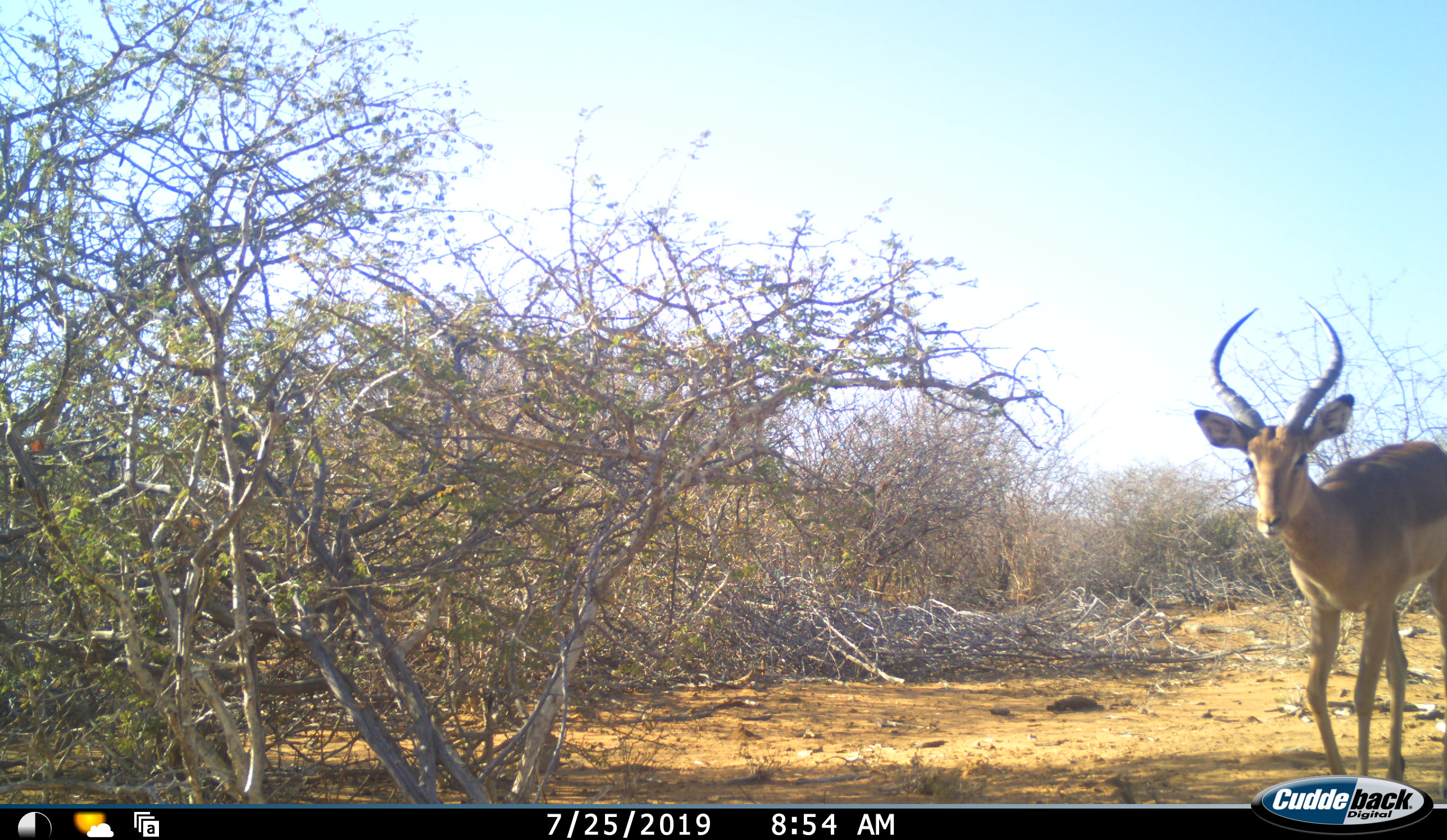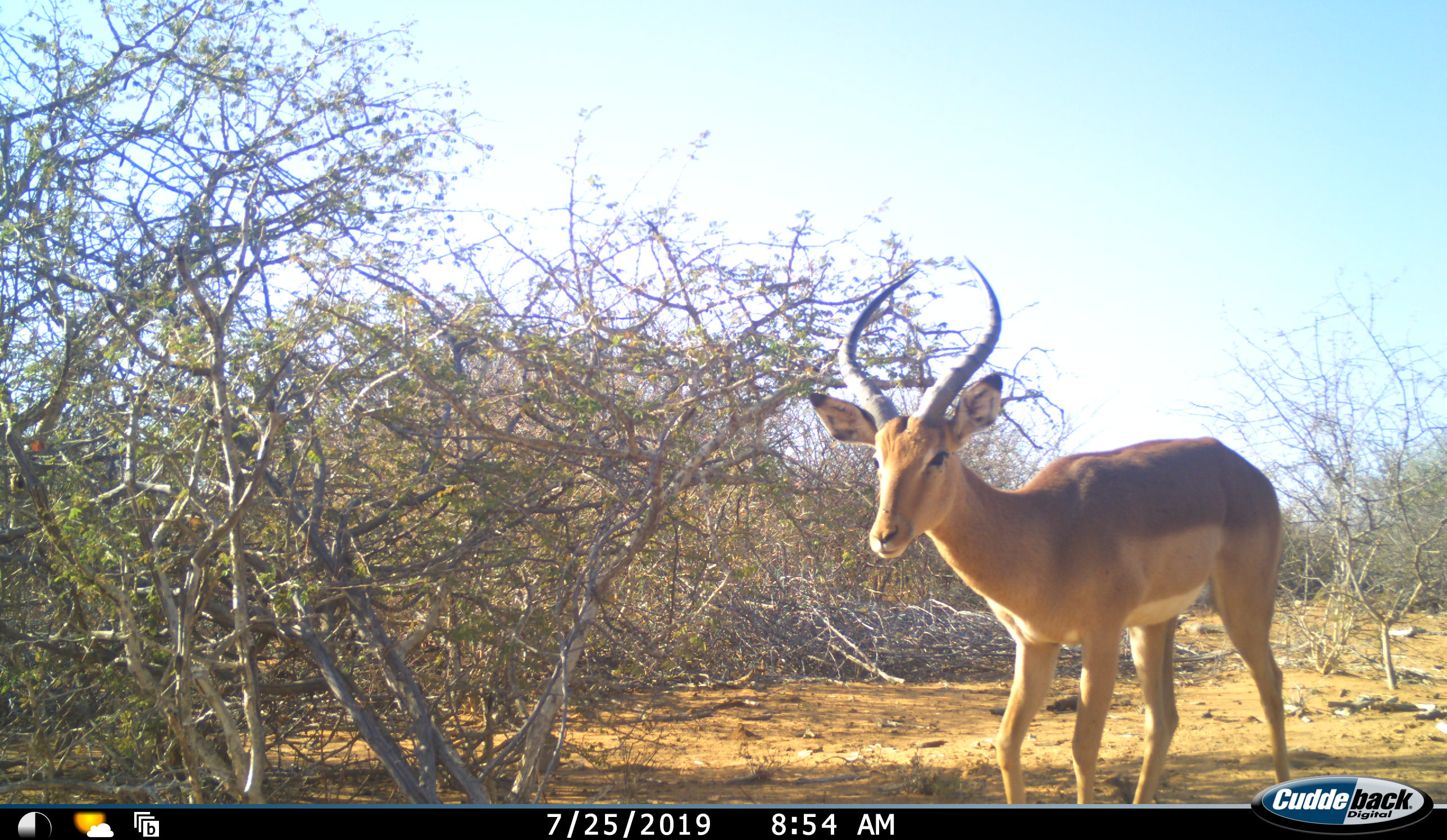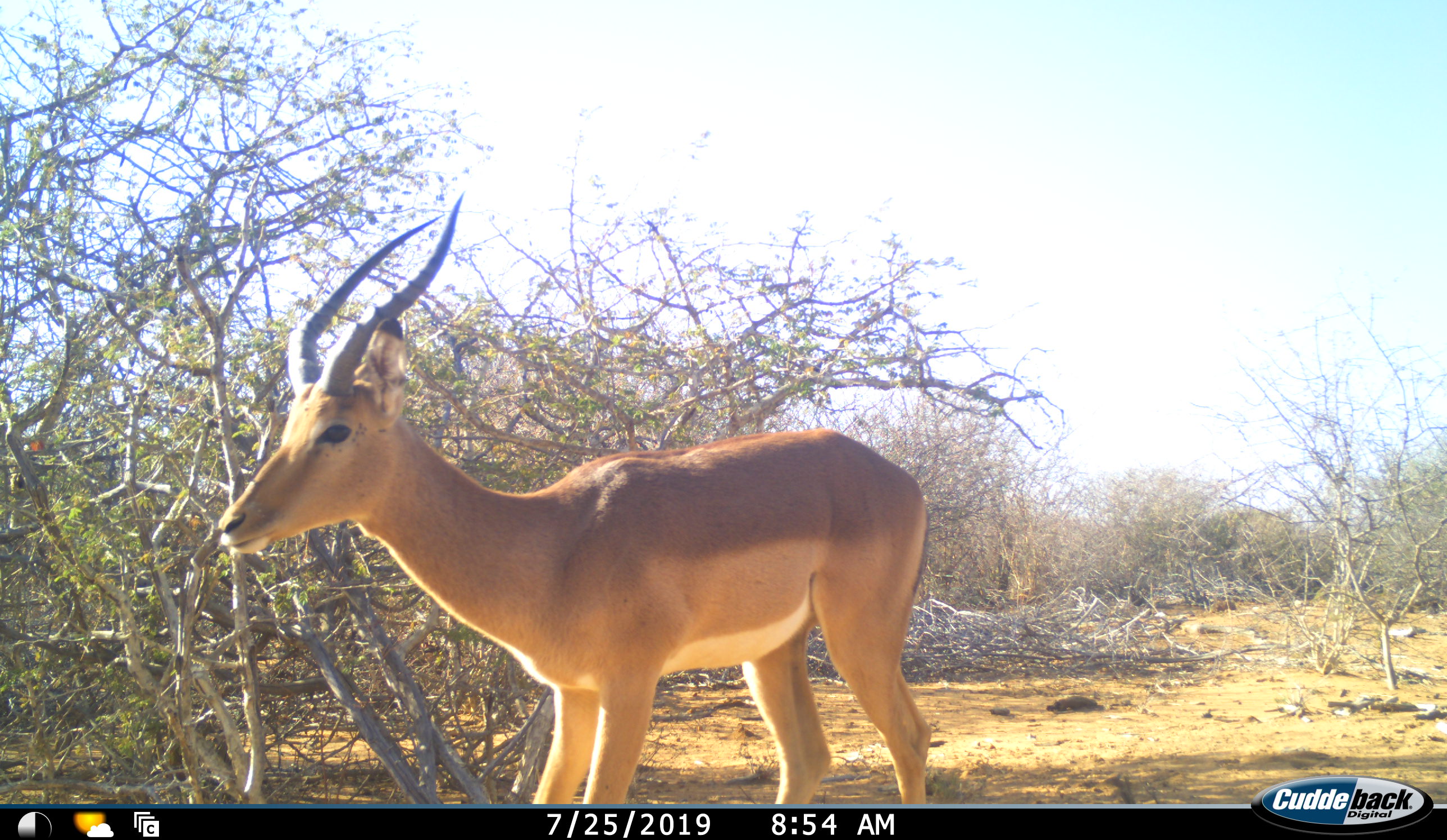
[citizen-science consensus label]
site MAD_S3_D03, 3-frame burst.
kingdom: Animalia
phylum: Chordata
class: Mammalia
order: Artiodactyla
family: Bovidae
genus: Aepyceros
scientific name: Aepyceros melampus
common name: impala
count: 1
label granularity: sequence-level